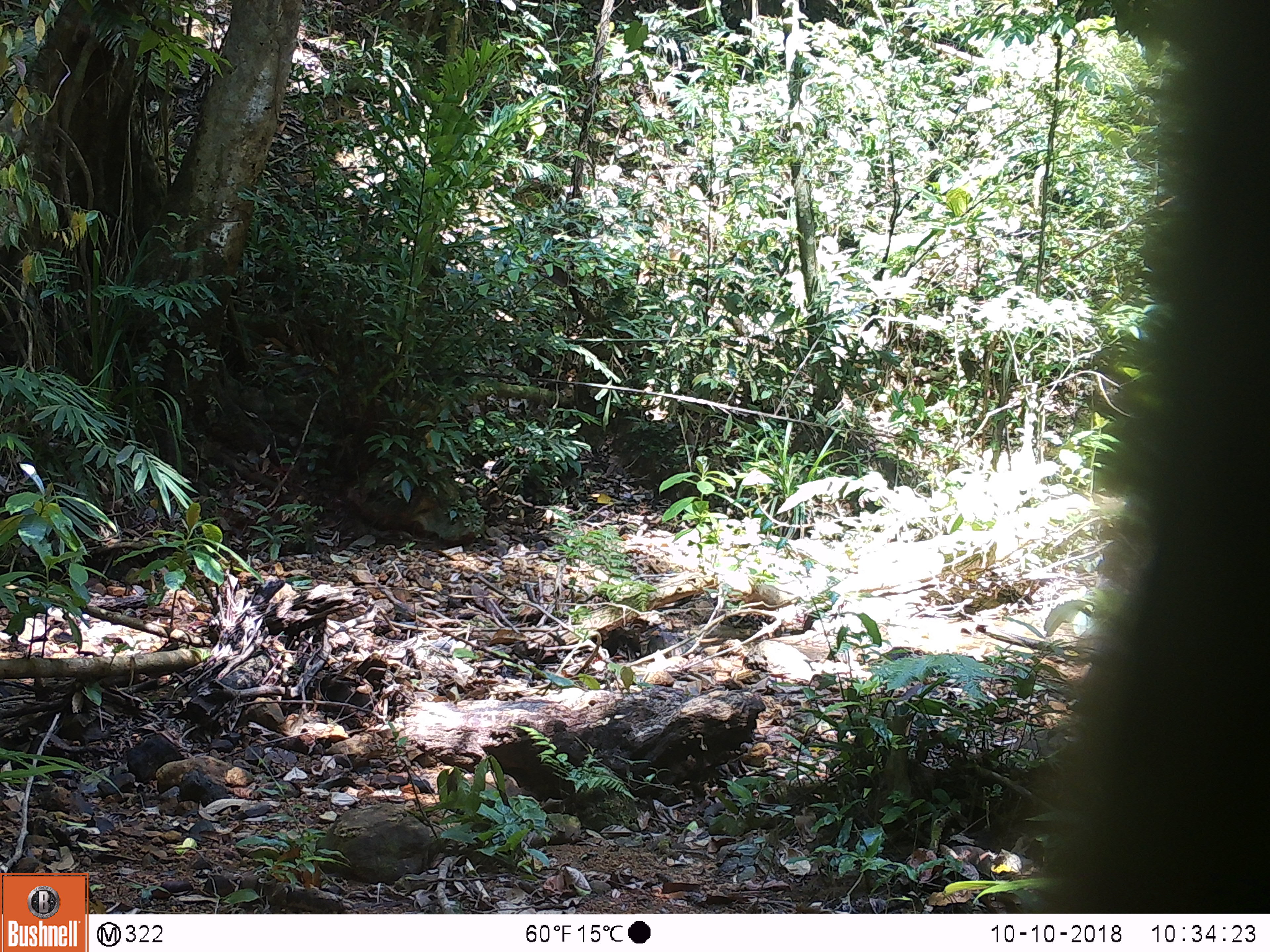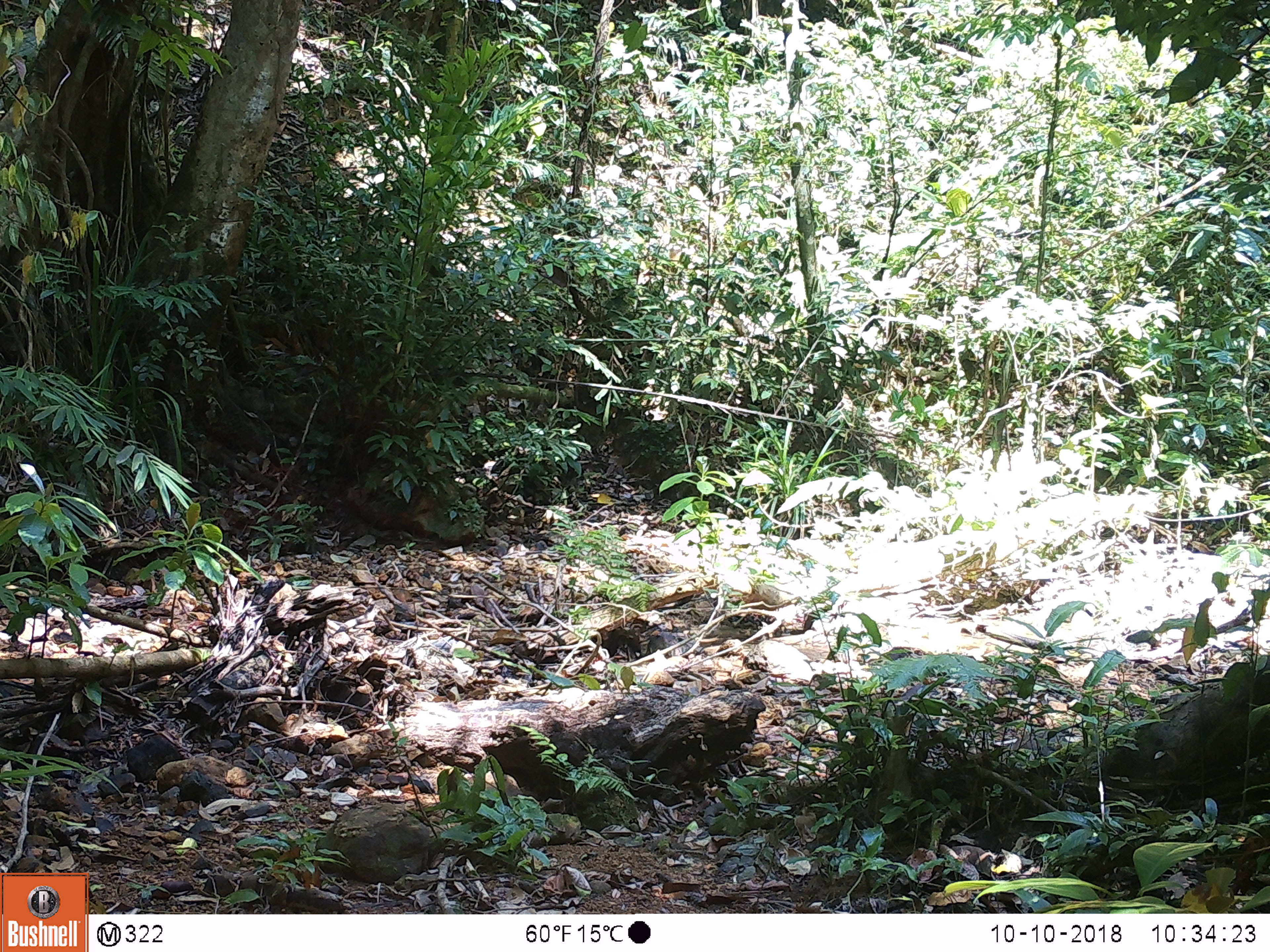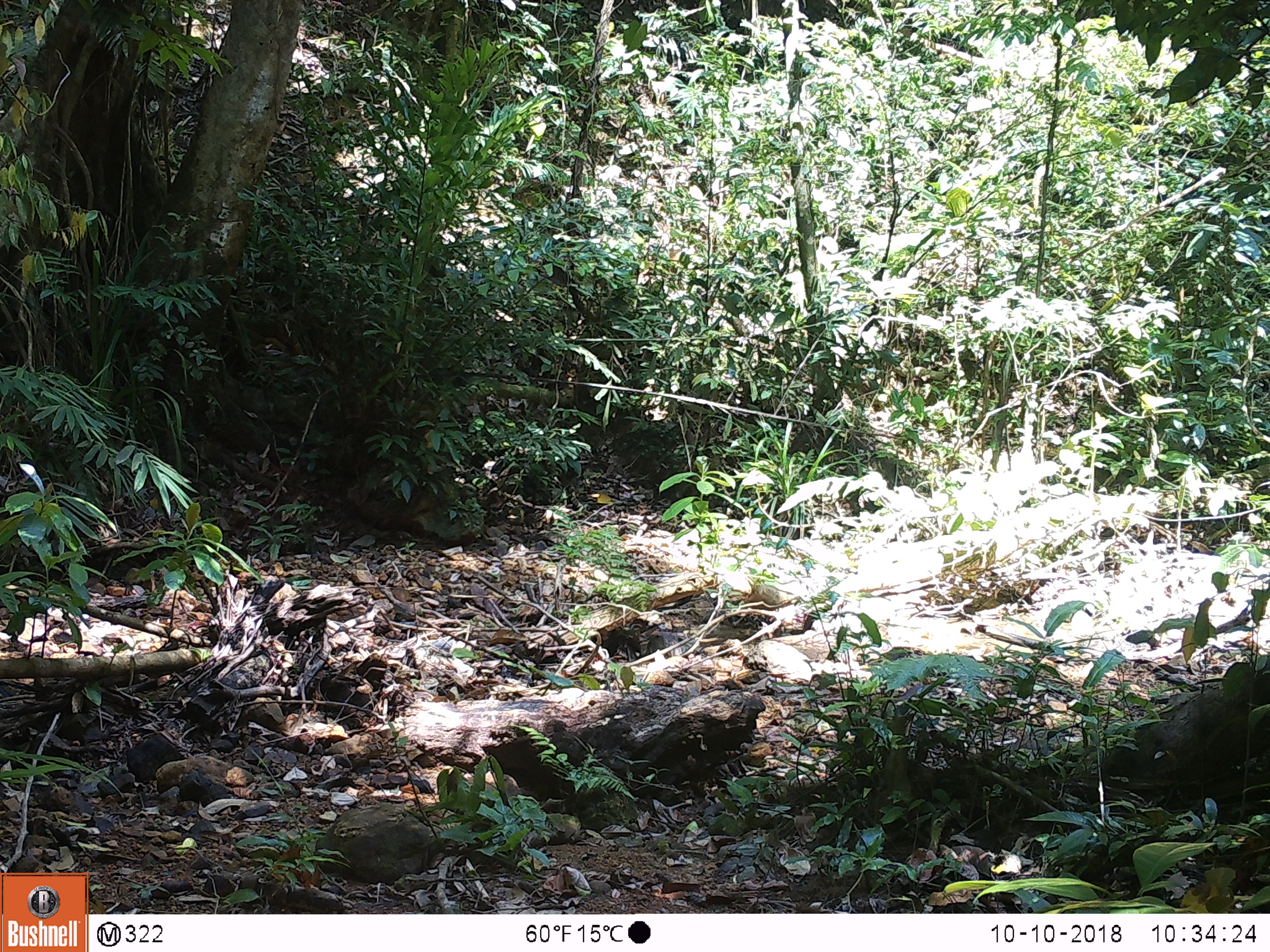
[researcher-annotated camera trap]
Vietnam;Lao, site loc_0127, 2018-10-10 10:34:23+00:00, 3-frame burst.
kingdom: Animalia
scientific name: Animalia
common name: animal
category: unidentified animal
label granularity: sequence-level